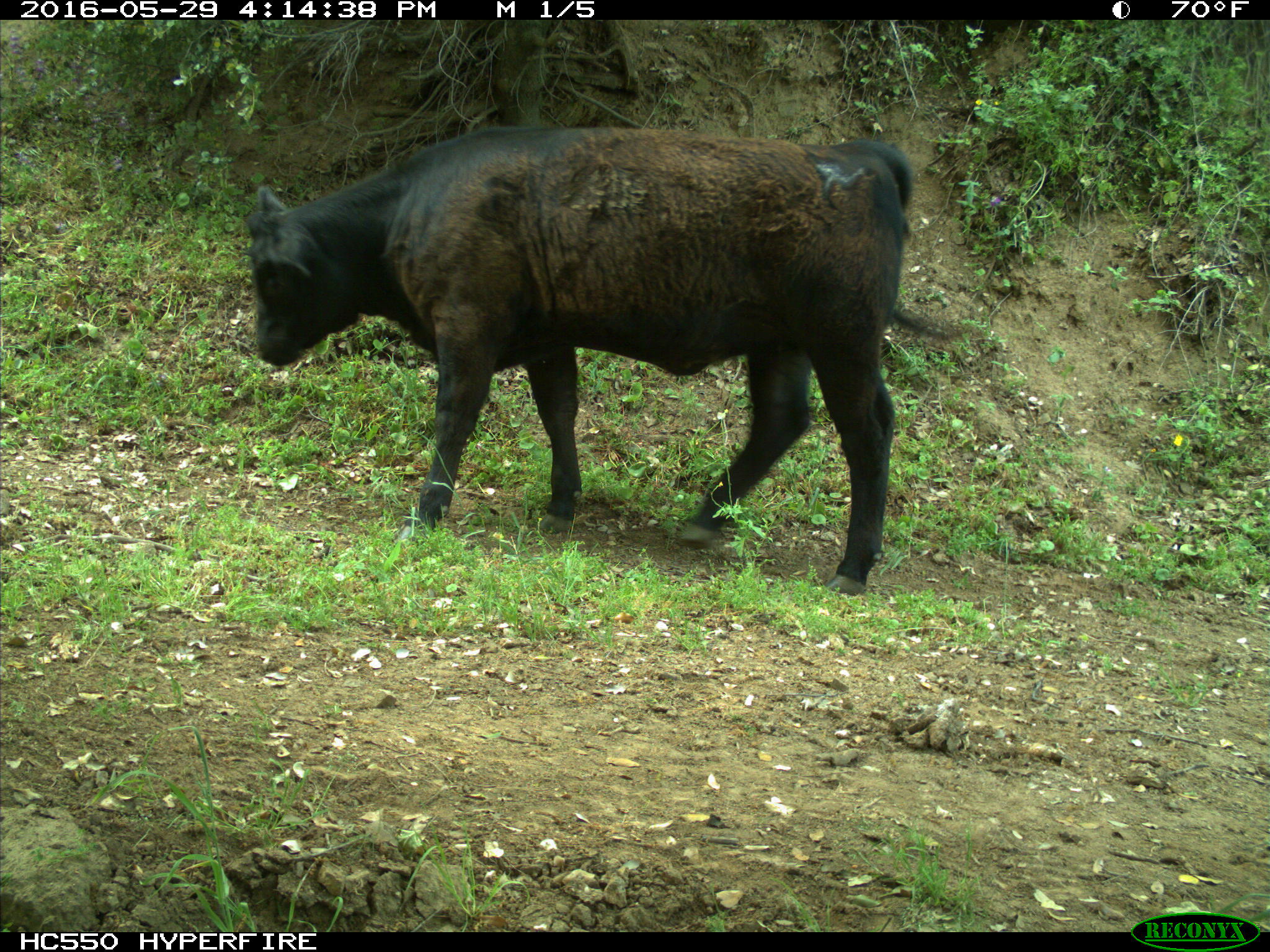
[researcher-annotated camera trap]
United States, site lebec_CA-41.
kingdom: Animalia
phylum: Chordata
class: Mammalia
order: Artiodactyla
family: Bovidae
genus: Bos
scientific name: Bos taurus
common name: domestic cow